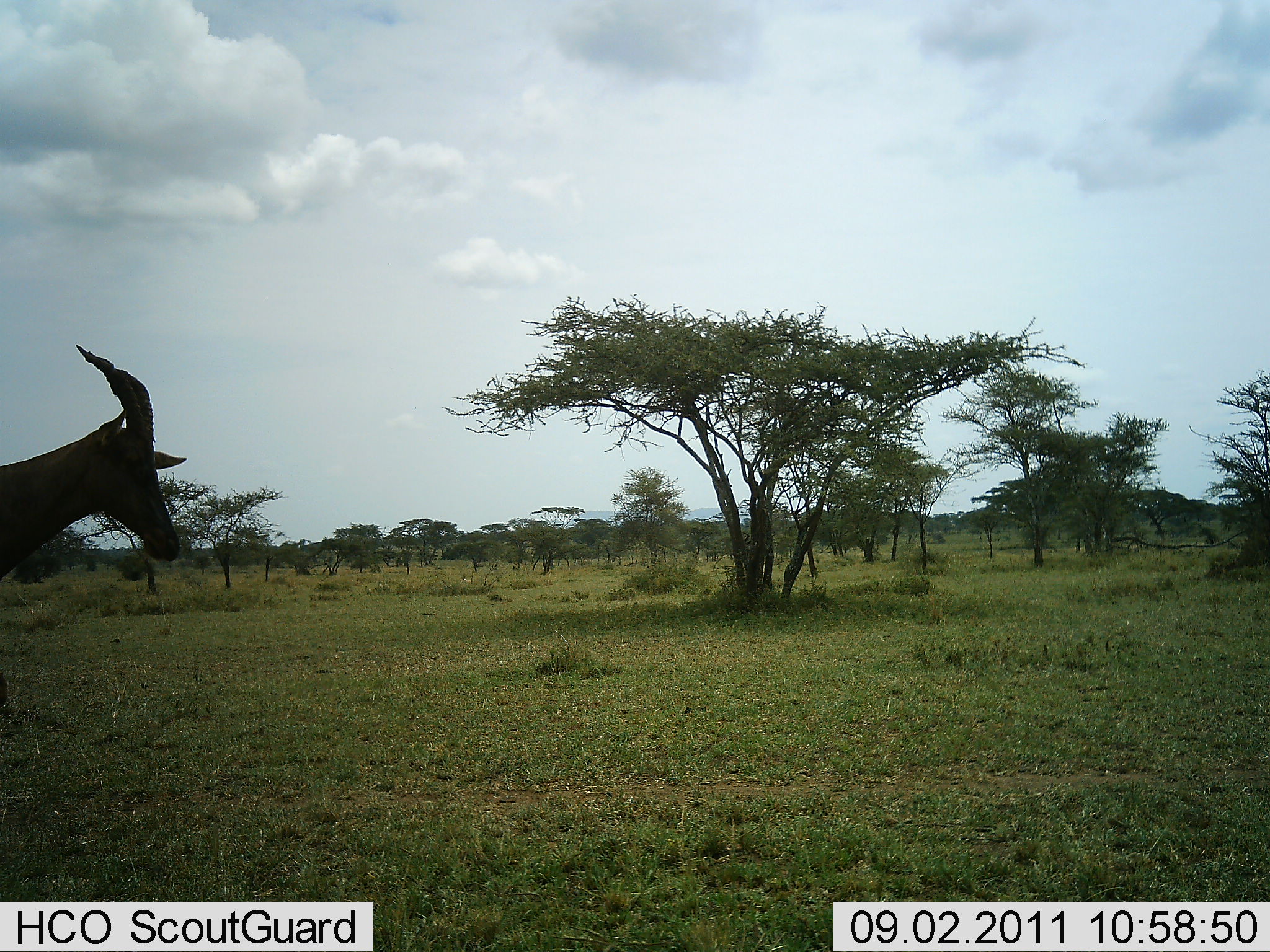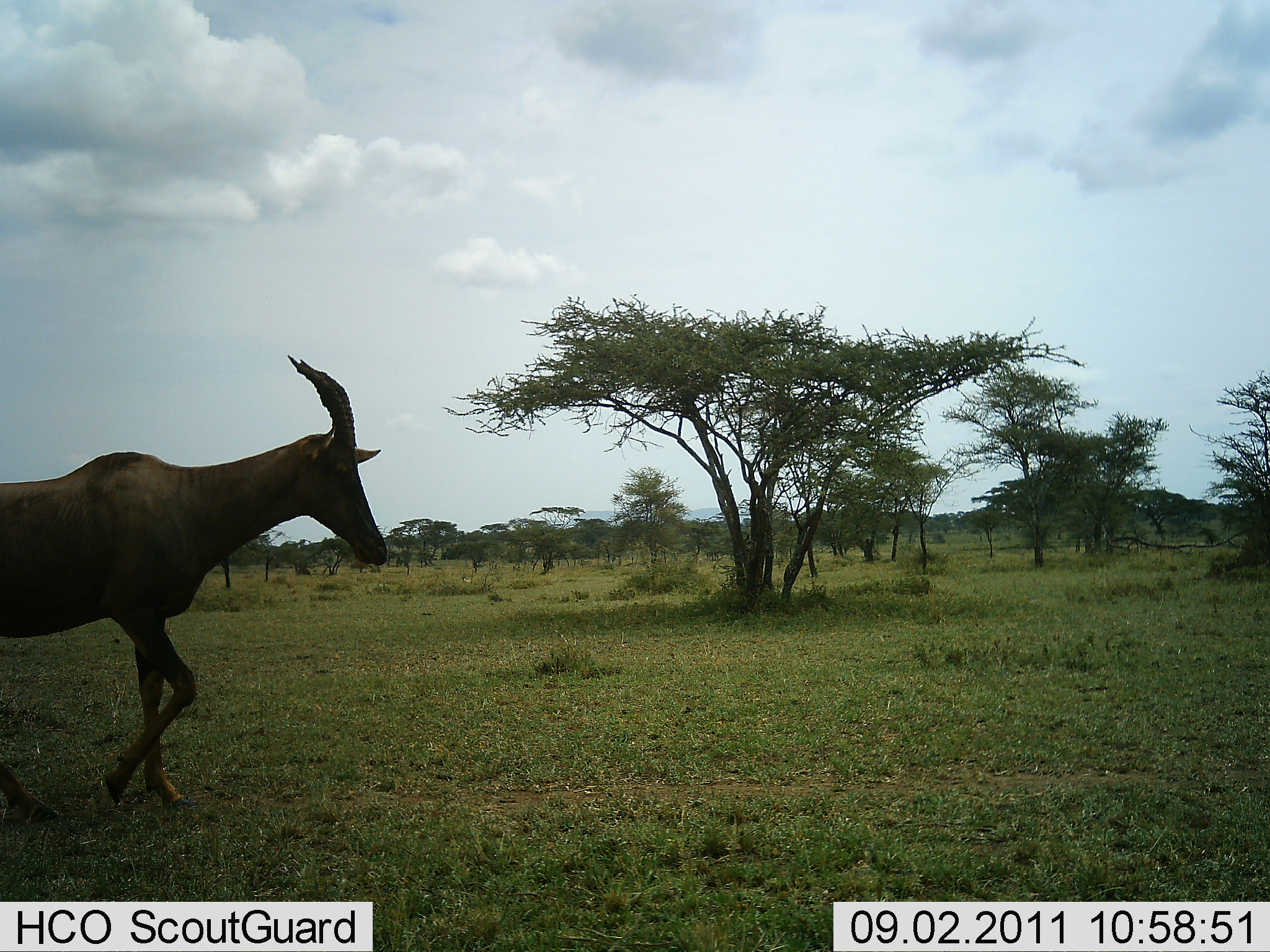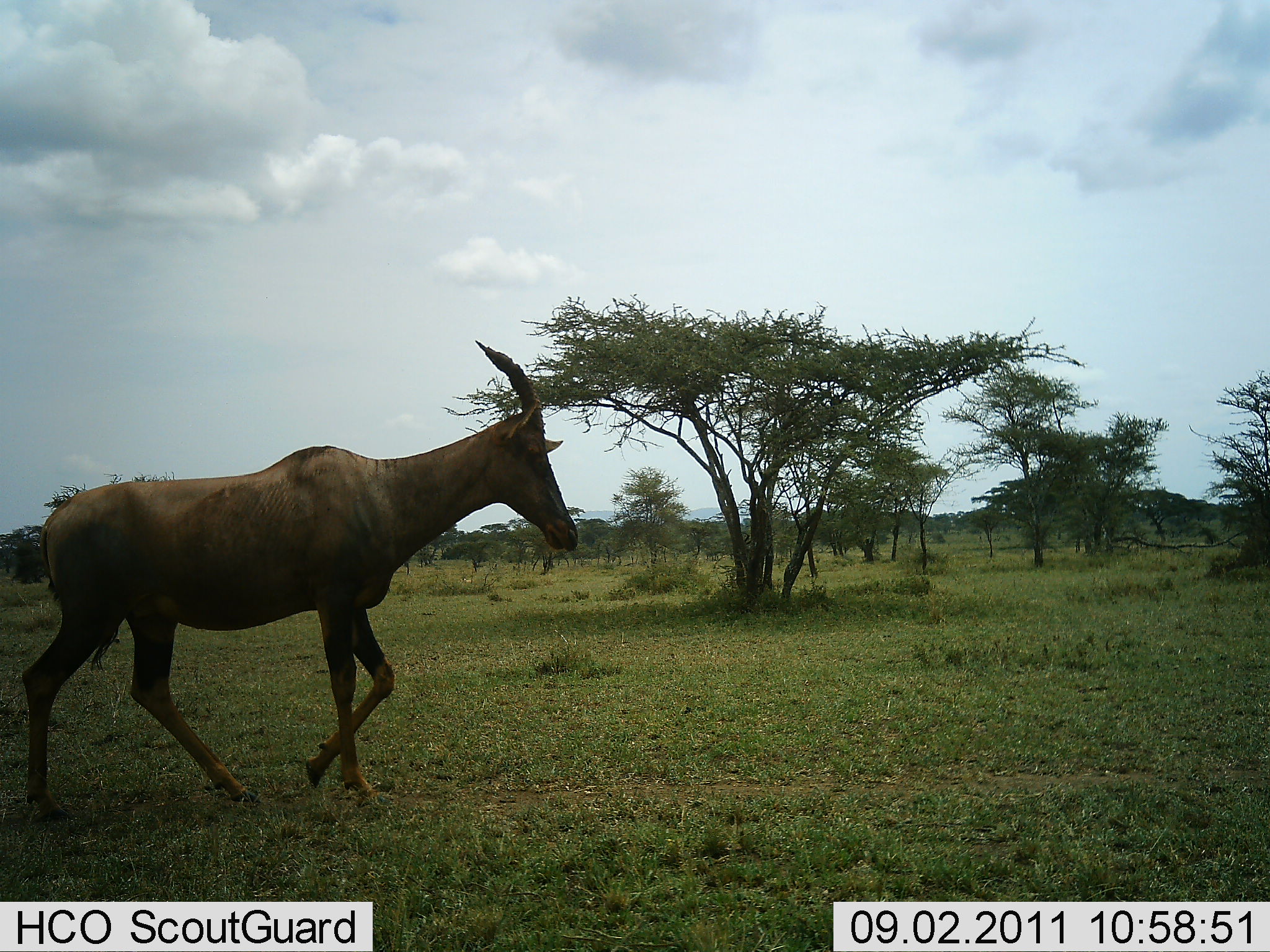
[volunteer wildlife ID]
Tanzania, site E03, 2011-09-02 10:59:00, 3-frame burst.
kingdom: Animalia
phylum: Chordata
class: Mammalia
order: Artiodactyla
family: Bovidae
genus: Damaliscus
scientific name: Damaliscus lunatus jimela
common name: topi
Topi (Damaliscus lunatus jimela), count 1. Behavior (volunteer vote fractions): standing 8%, resting 0%, moving 100%, interacting 0%. Young present (vote fraction): 0%. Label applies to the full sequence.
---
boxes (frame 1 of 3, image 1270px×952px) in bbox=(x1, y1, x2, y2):
animal: bbox=(0, 344, 189, 707)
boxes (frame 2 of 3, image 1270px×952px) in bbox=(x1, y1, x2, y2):
animal: bbox=(2, 352, 389, 825)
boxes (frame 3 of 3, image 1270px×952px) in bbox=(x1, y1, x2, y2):
animal: bbox=(21, 342, 580, 825)